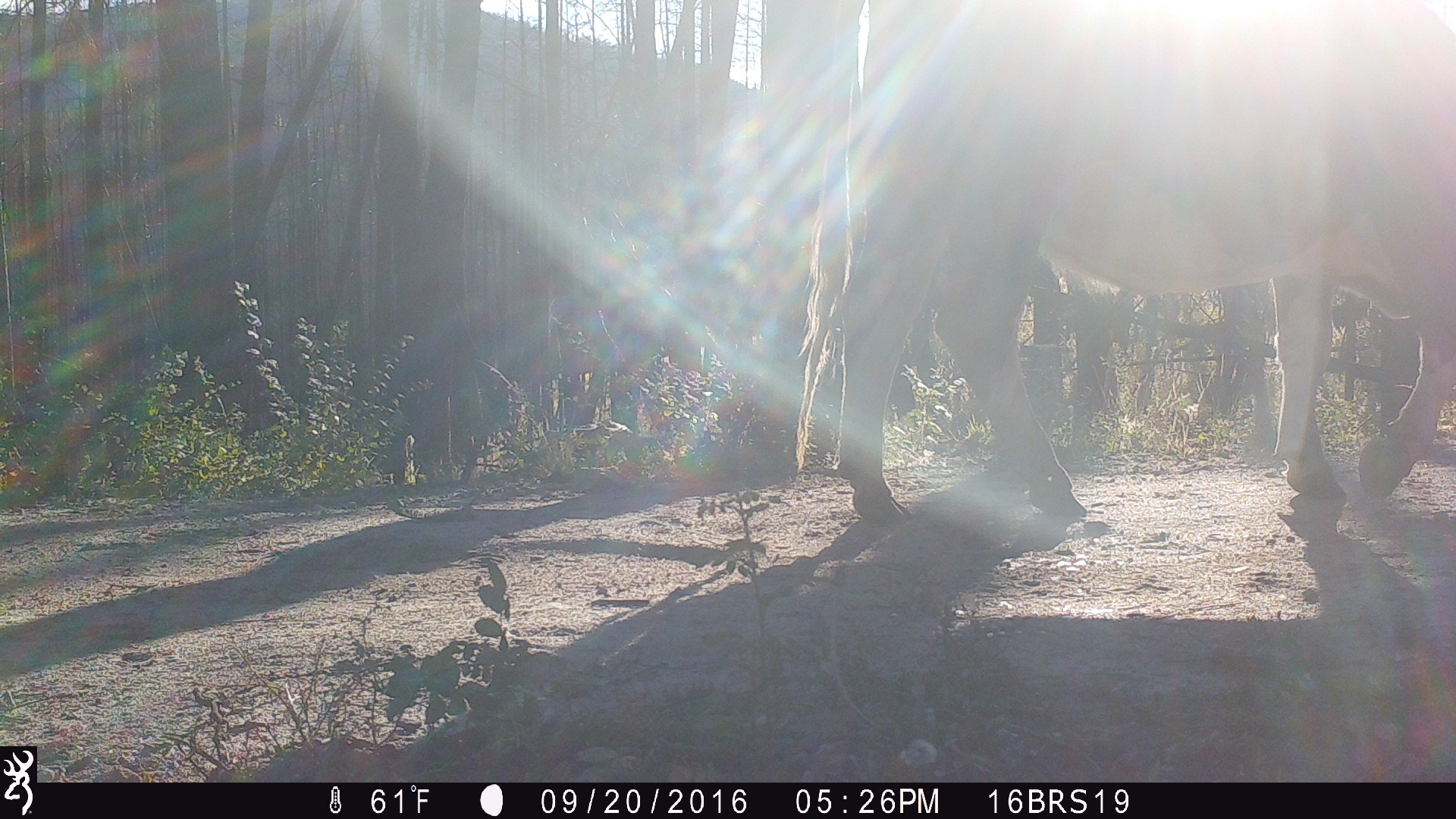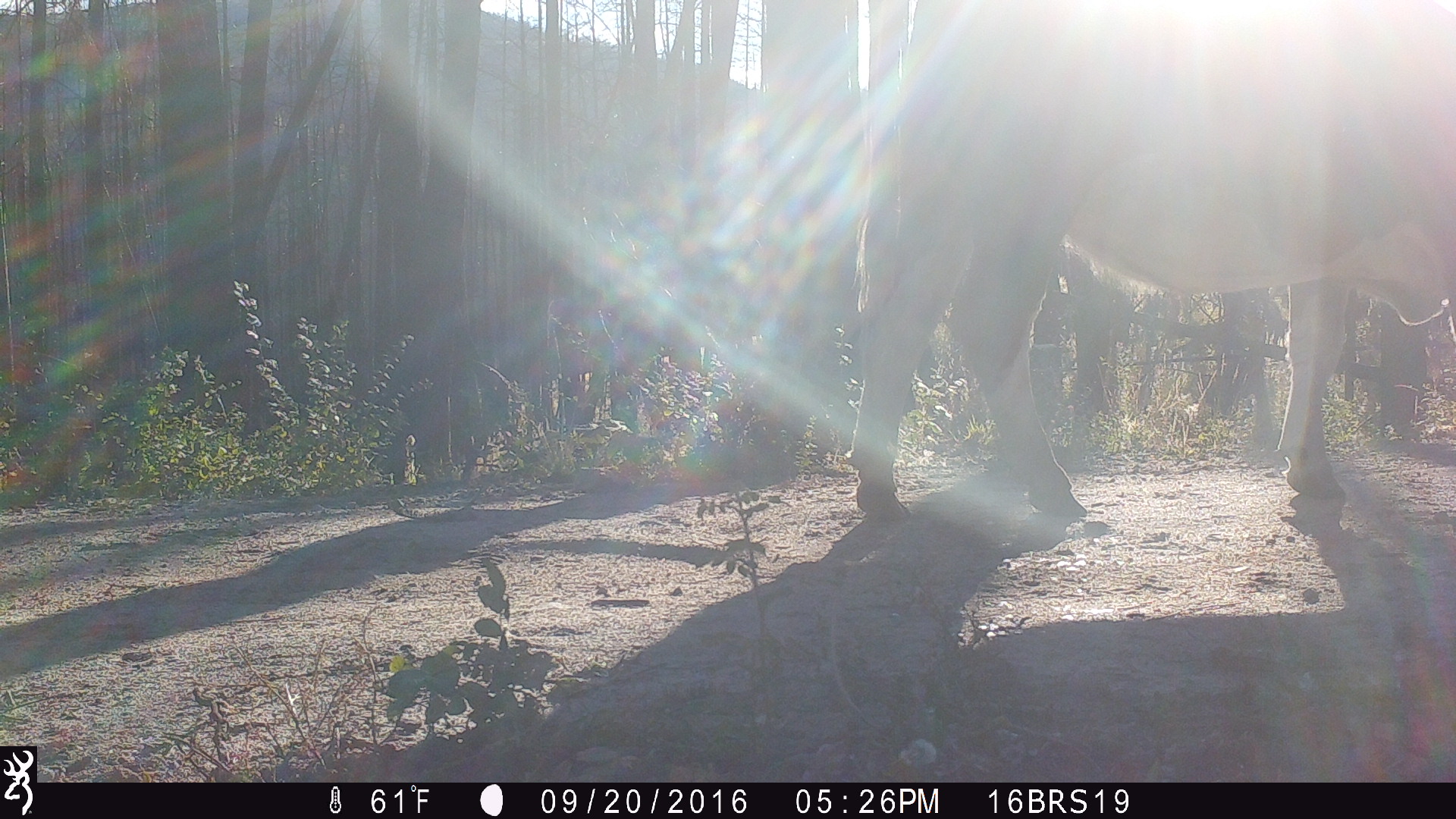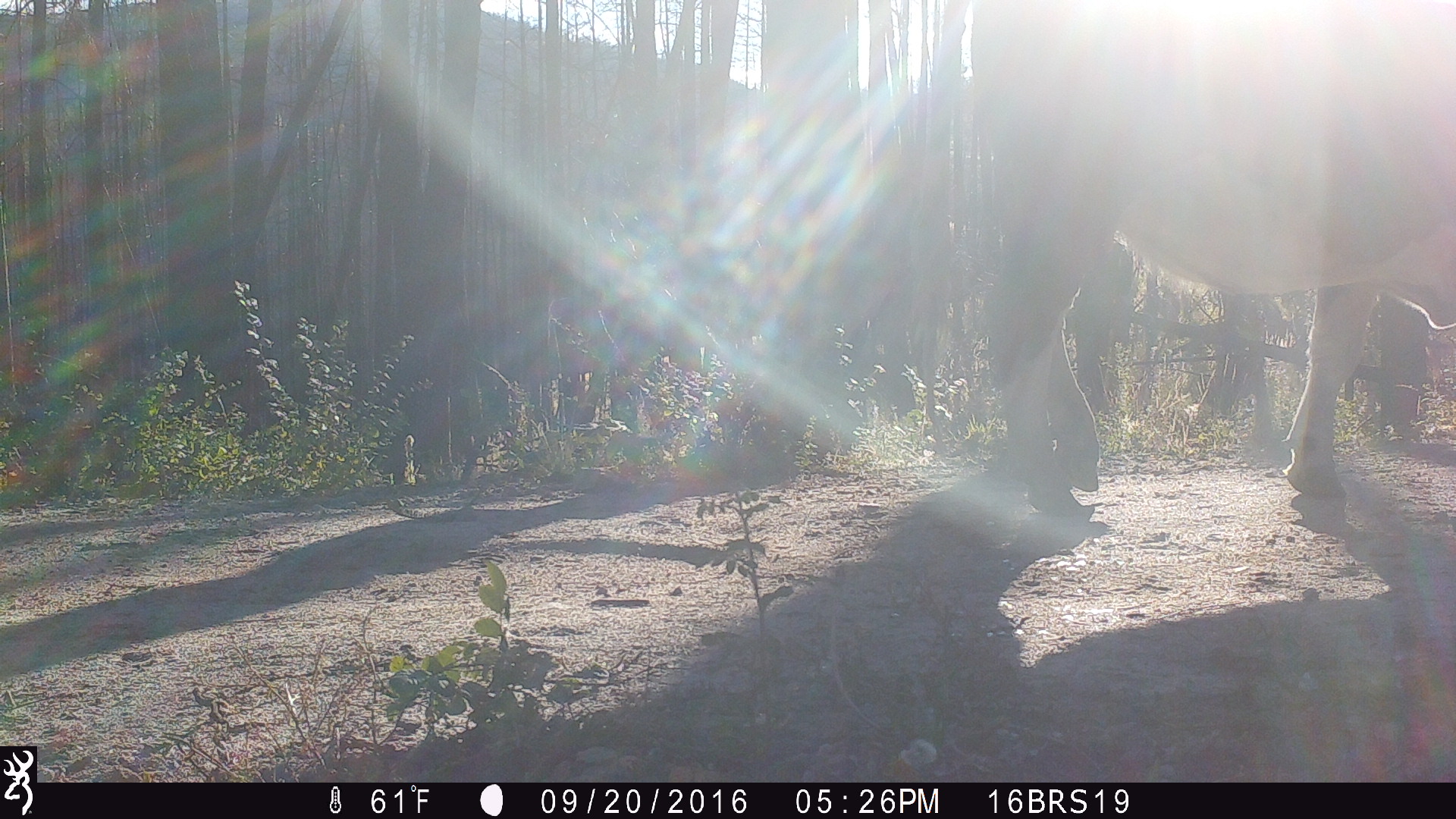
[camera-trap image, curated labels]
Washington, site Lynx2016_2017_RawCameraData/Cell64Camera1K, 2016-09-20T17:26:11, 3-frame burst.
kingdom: Animalia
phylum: Chordata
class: Mammalia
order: Artiodactyla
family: Bovidae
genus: Bos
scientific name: Bos taurus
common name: domestic cattle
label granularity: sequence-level